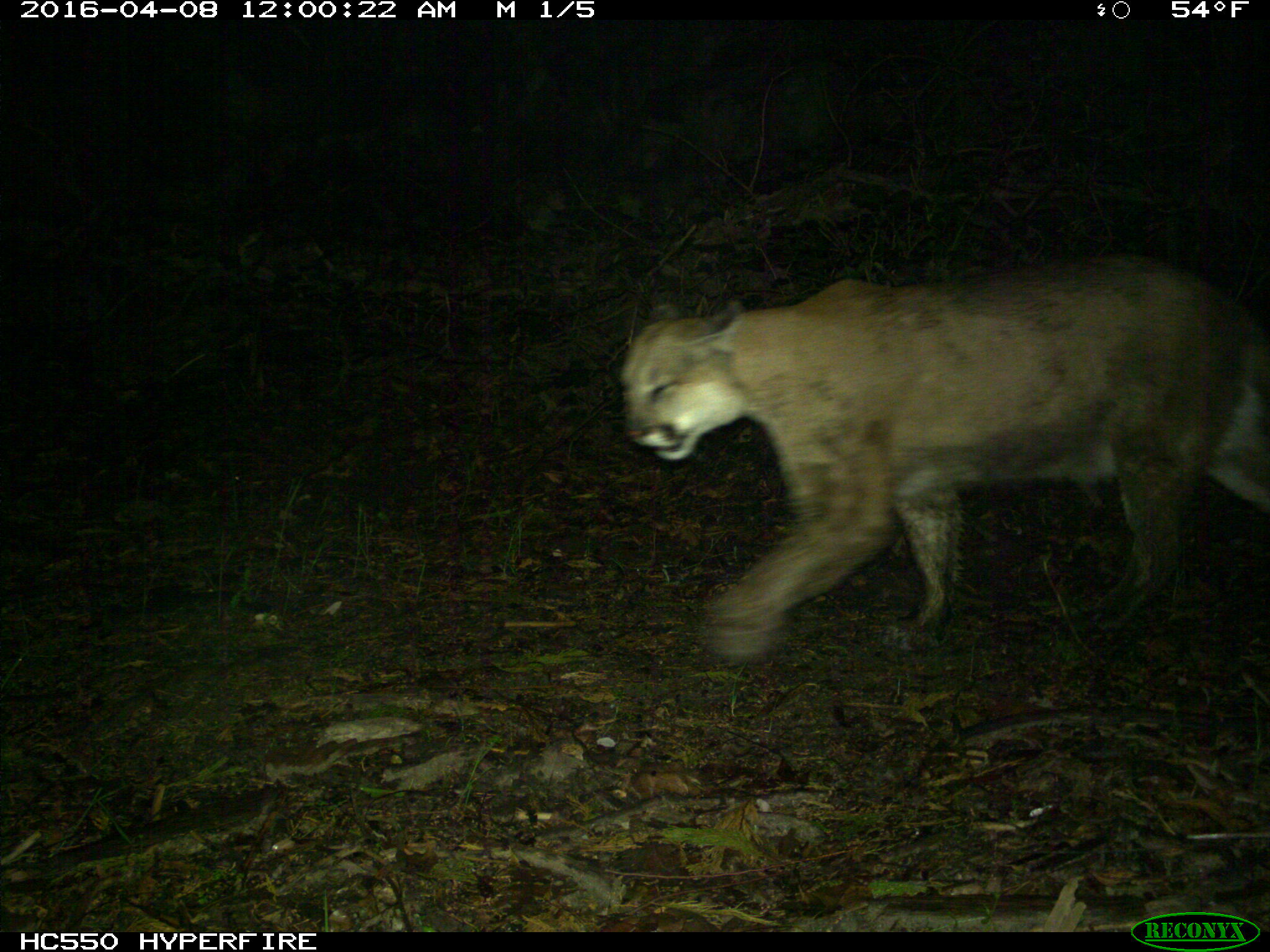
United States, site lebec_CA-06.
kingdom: Animalia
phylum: Chordata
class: Mammalia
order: Carnivora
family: Felidae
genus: Puma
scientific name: Puma concolor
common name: mountain lion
Puma concolor (mountain lion).